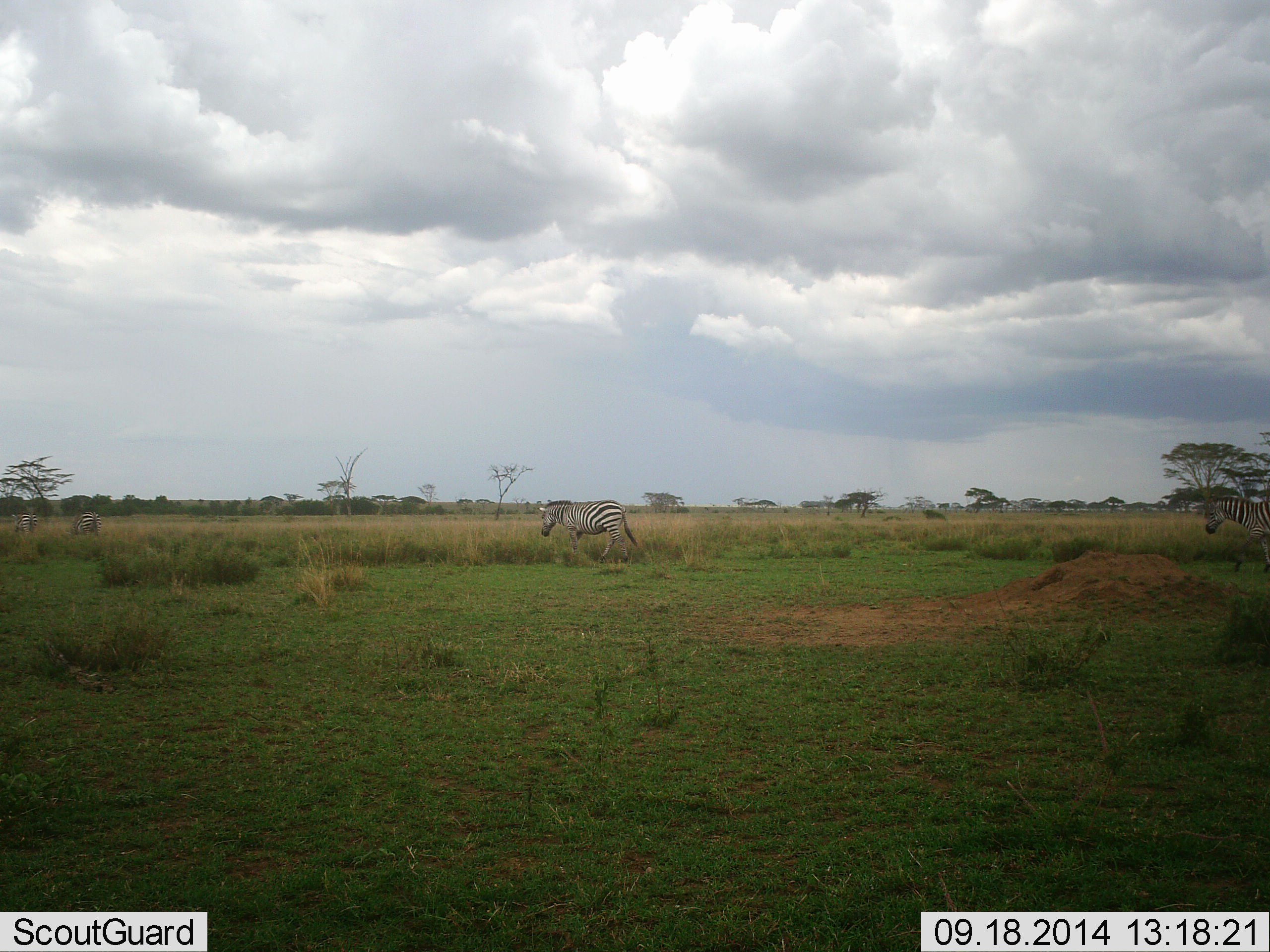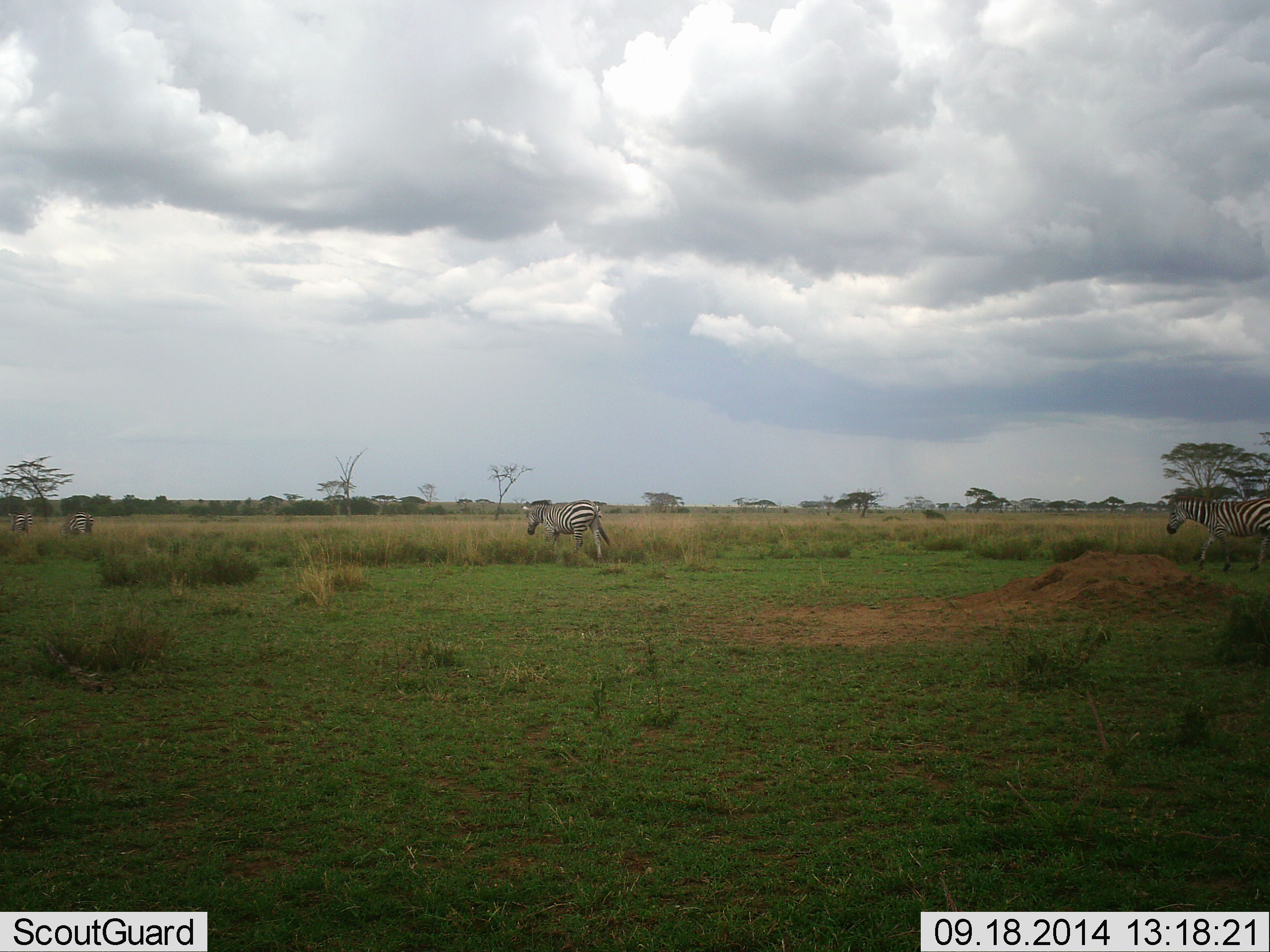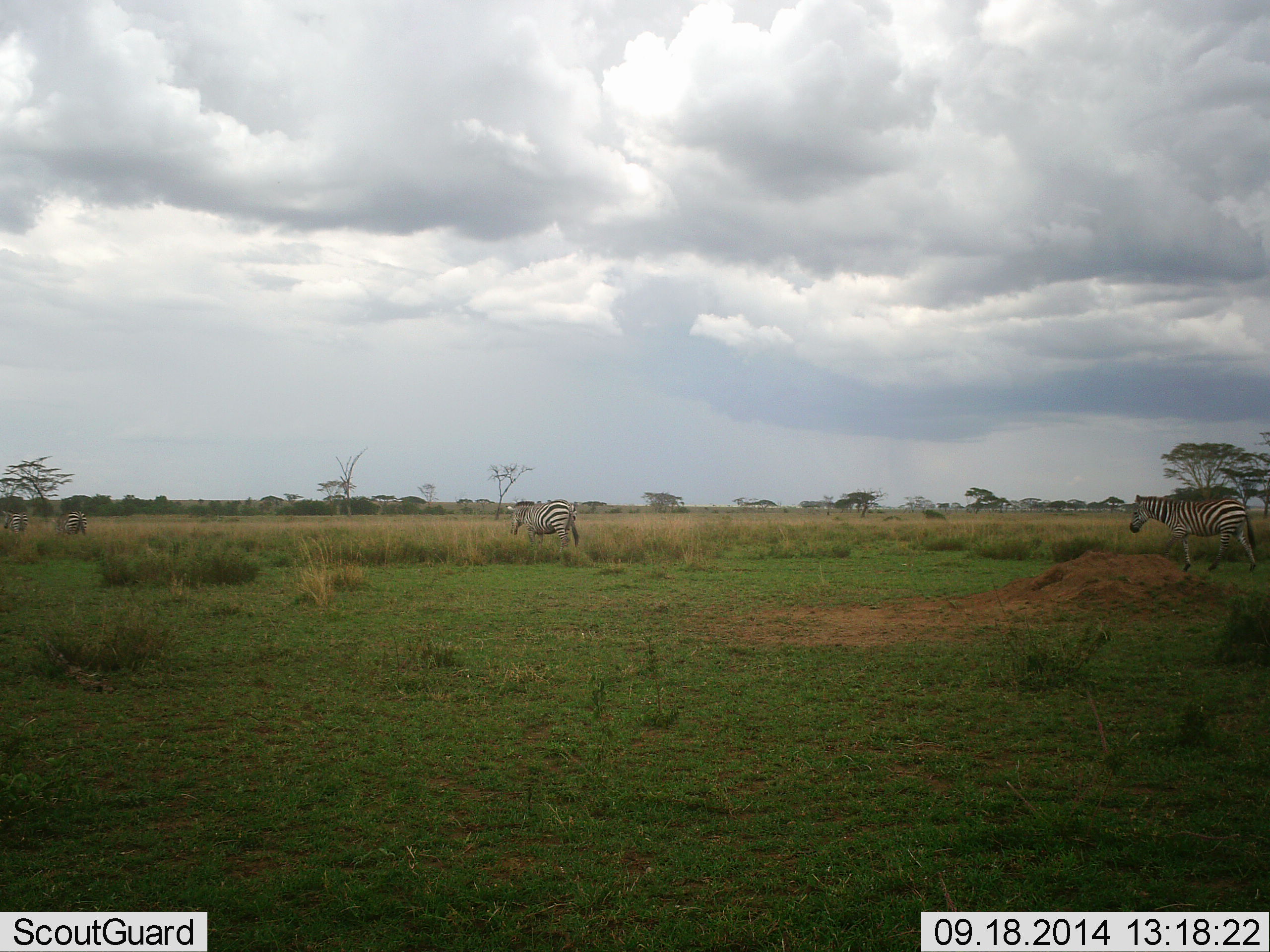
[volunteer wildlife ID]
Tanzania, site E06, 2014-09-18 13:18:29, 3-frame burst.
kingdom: Animalia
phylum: Chordata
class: Mammalia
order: Perissodactyla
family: Equidae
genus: Equus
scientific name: Equus quagga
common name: plains zebra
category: zebra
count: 4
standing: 0%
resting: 0%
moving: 100%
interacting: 10%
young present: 0%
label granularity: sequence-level